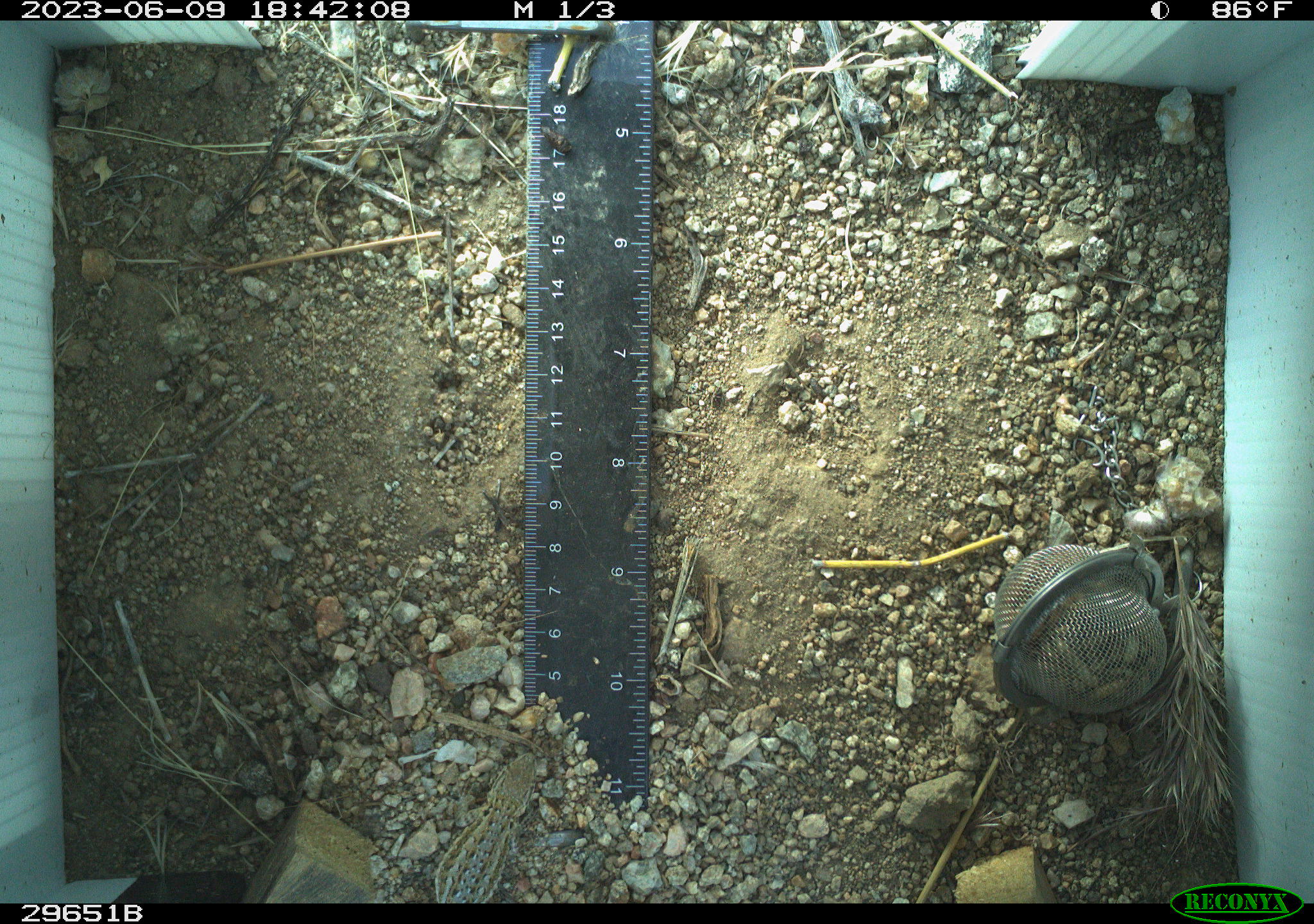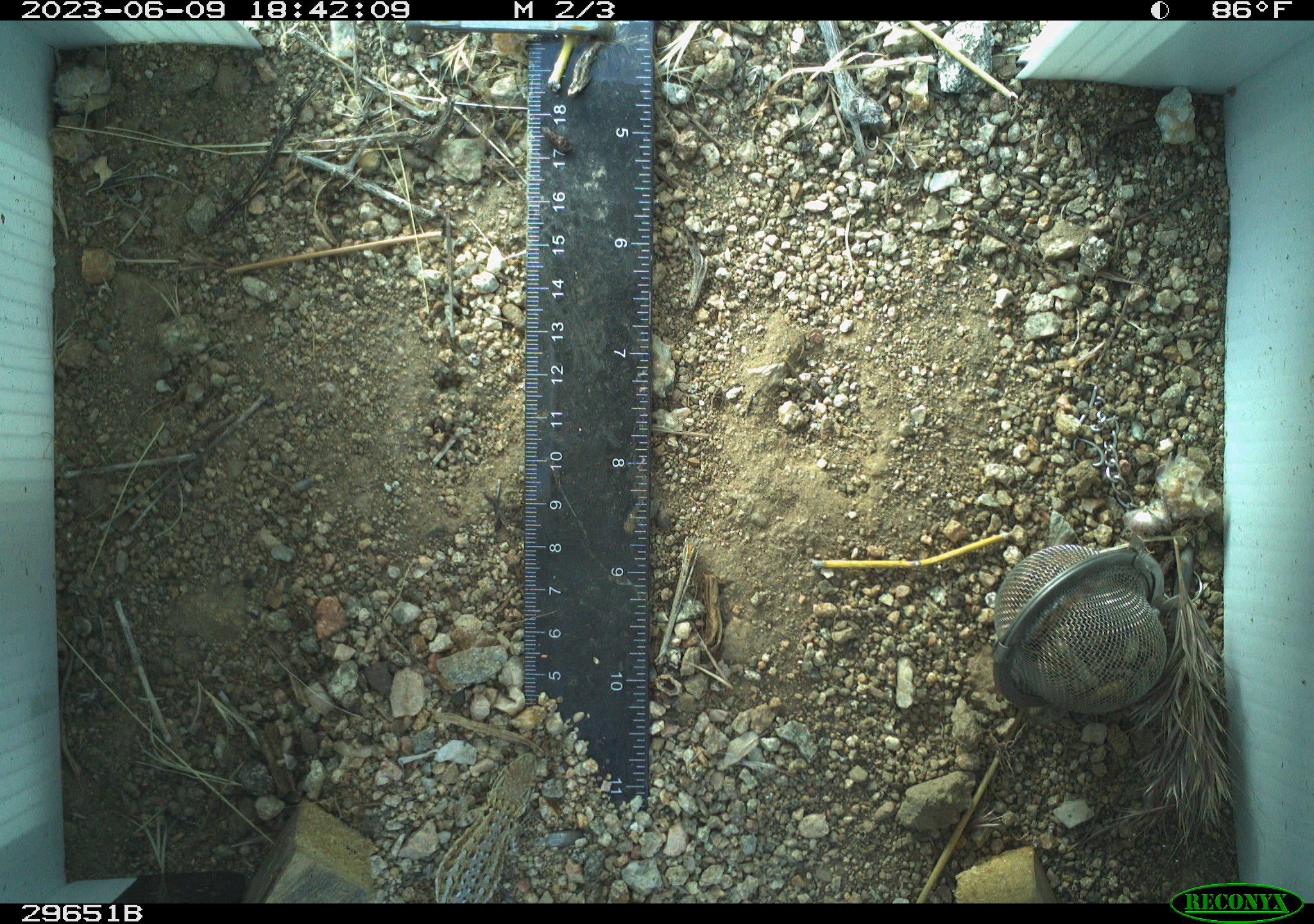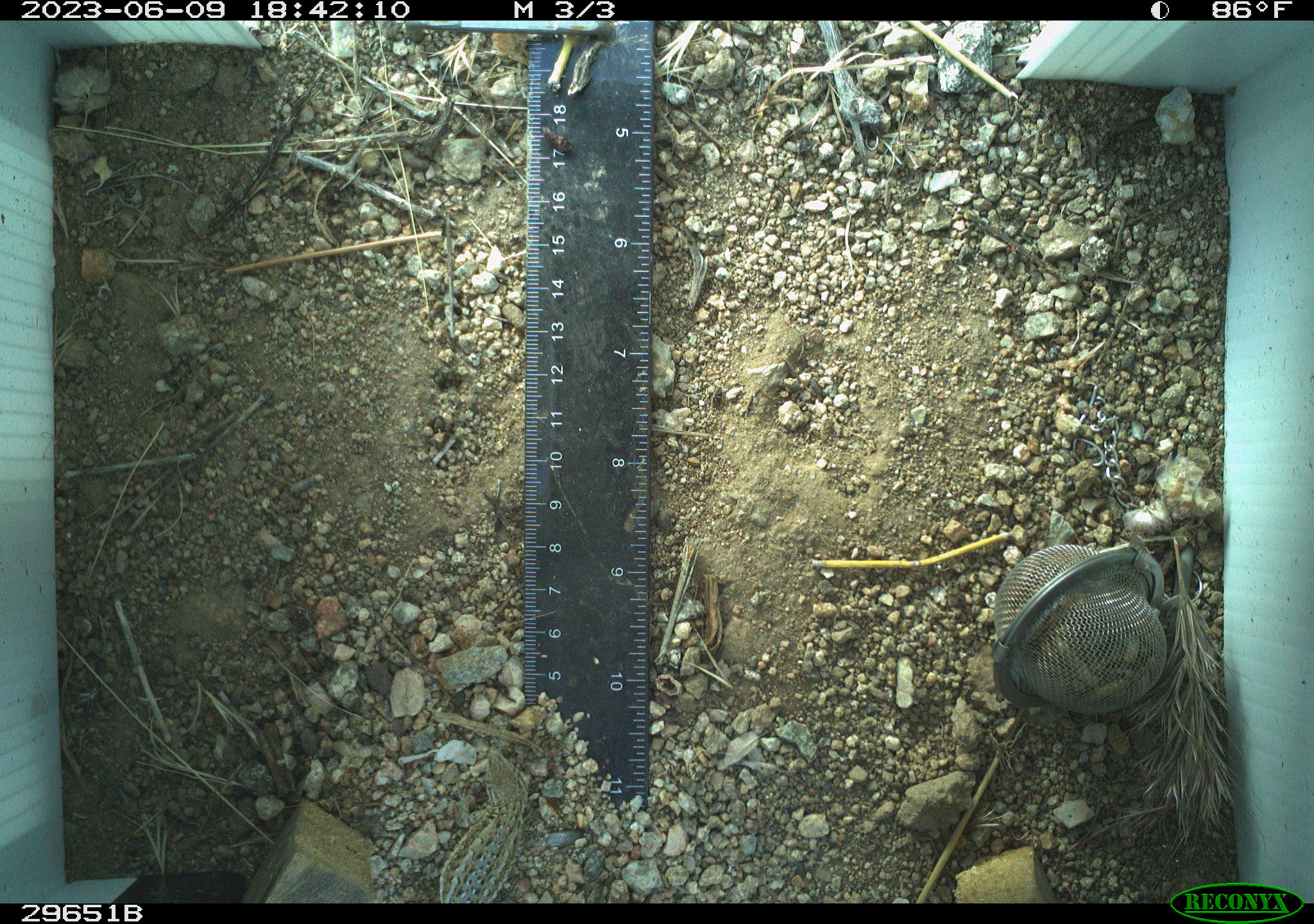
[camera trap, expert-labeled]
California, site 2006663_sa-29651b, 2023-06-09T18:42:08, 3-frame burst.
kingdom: Animalia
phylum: Chordata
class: Reptilia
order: Squamata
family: Phrynosomatidae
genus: Uta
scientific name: Uta stansburiana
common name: common side-blotched lizard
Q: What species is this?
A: Common side-blotched lizard (Uta stansburiana).